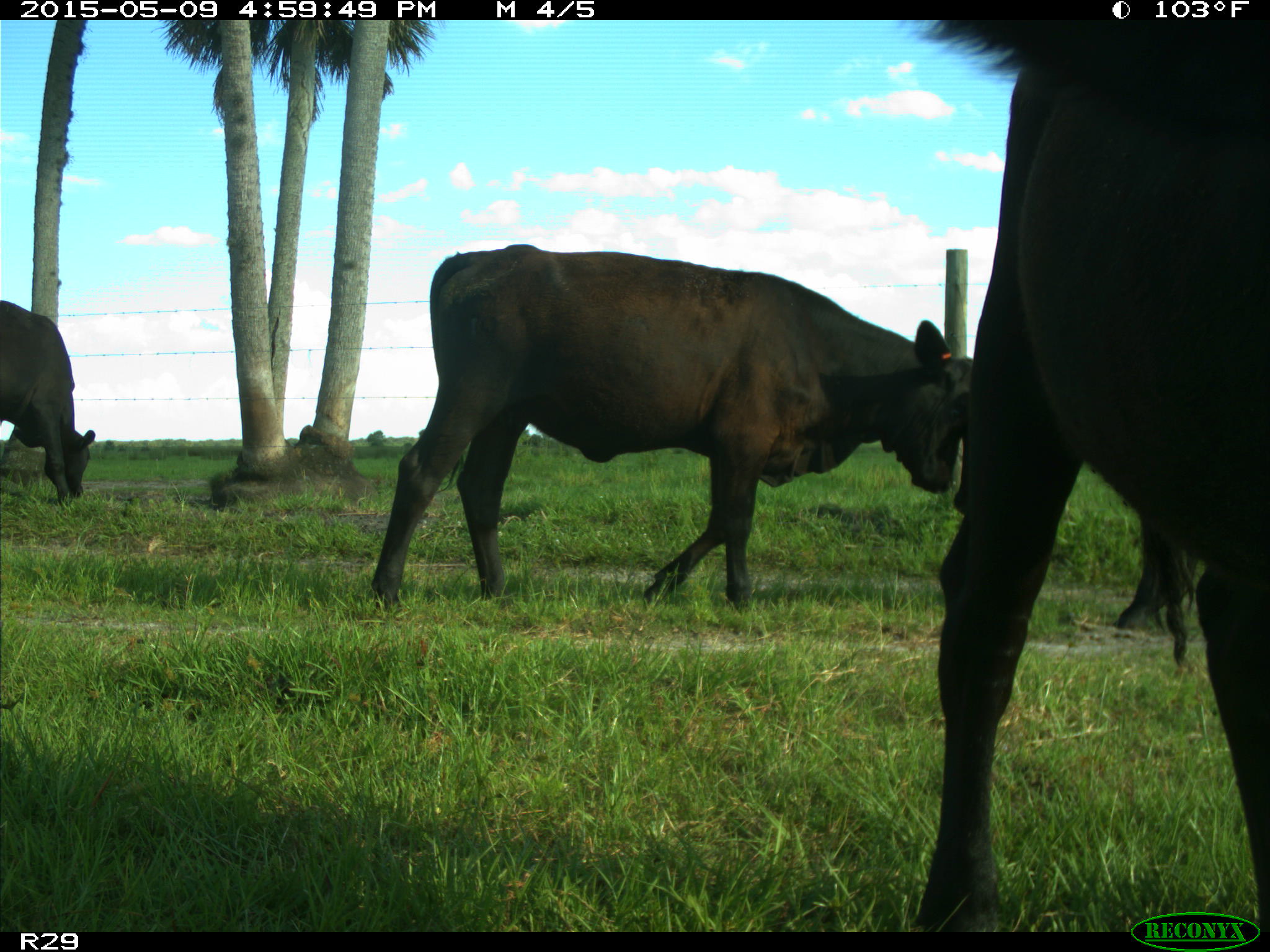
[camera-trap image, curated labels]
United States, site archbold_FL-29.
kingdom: Animalia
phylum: Chordata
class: Mammalia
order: Artiodactyla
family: Bovidae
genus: Bos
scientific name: Bos taurus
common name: domestic cow